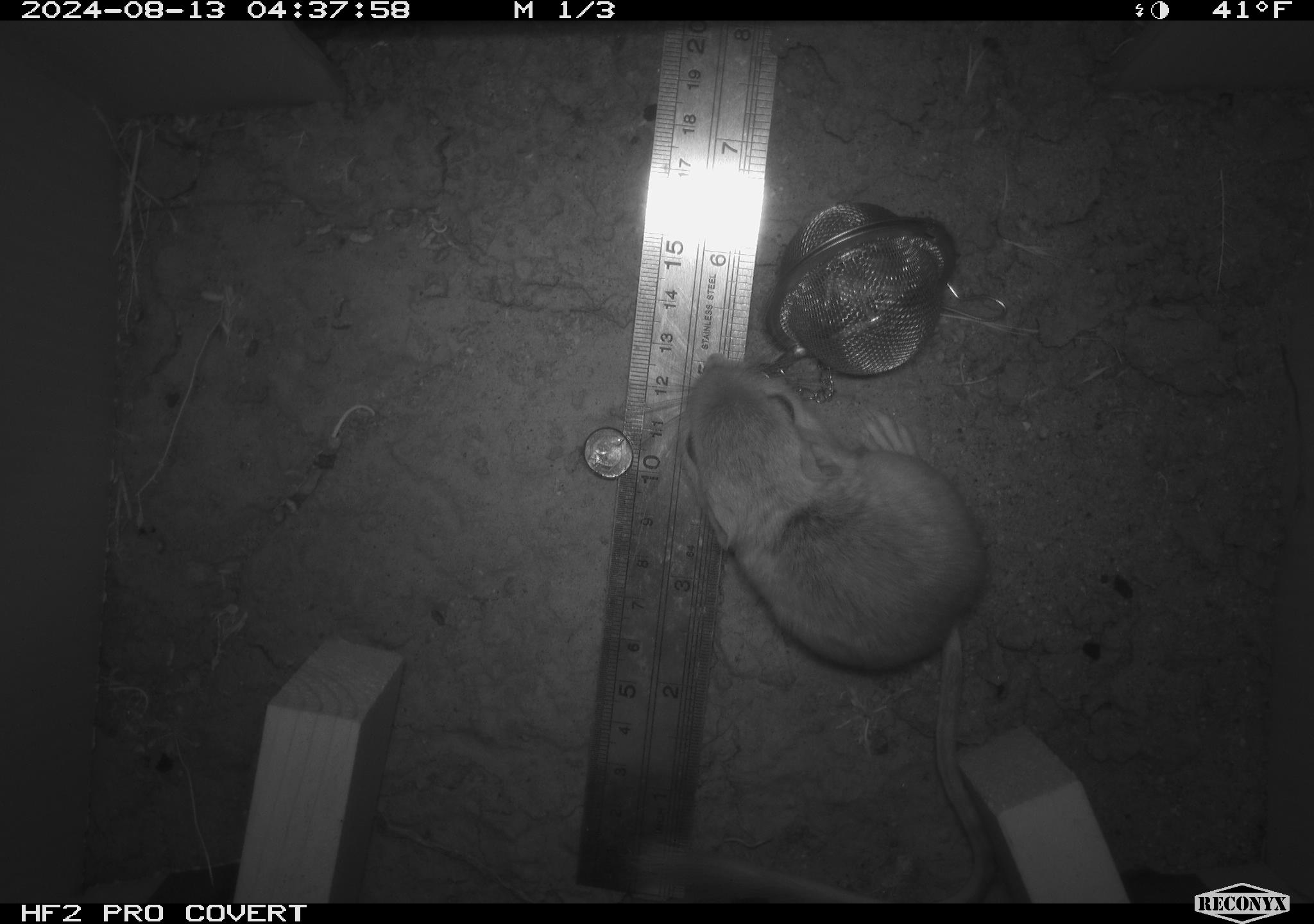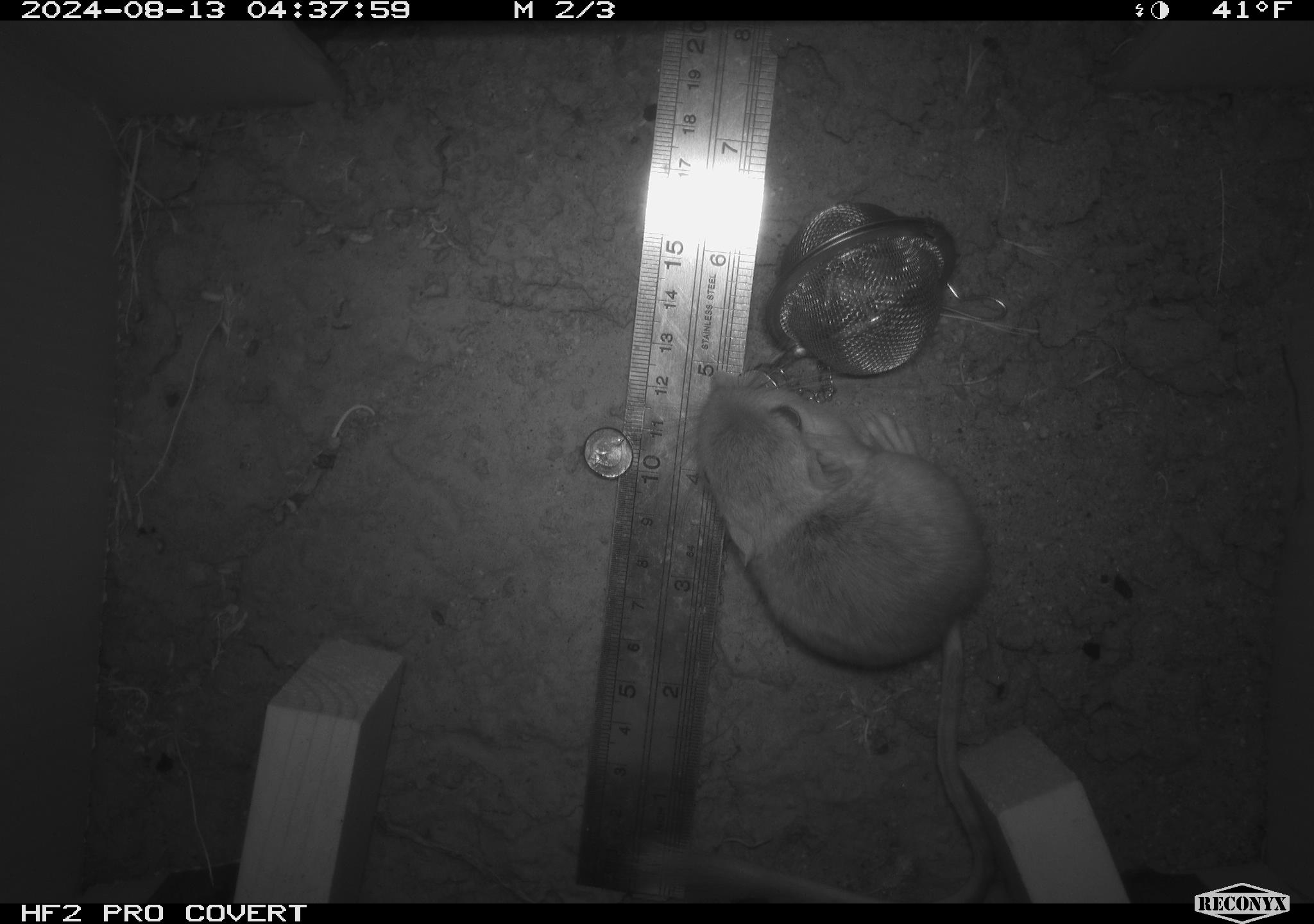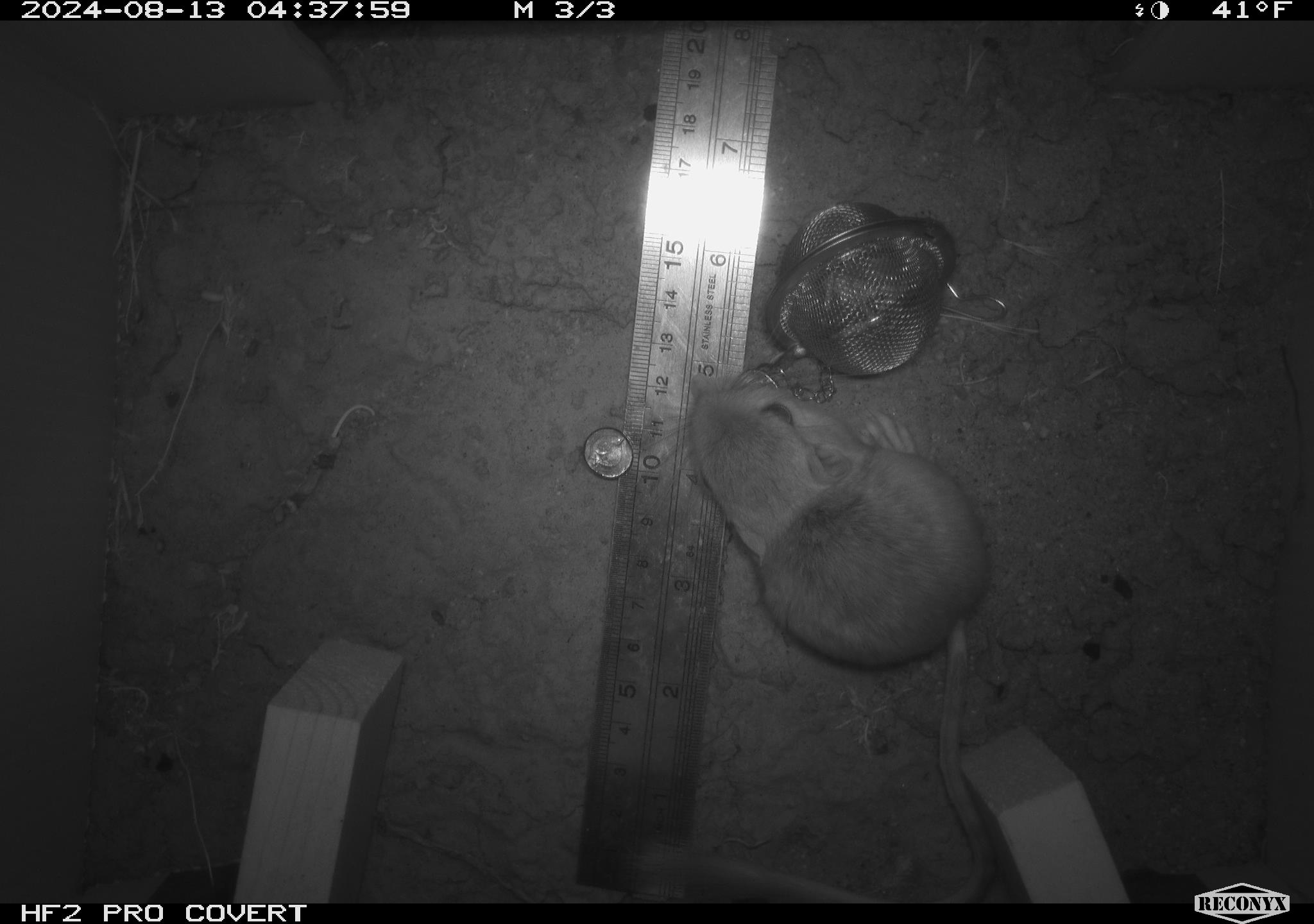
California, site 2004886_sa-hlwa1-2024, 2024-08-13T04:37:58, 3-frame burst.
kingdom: Animalia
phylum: Chordata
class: Mammalia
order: Rodentia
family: Heteromyidae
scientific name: Heteromyidae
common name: kangaroo rats and pocket mice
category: heteromyidae family